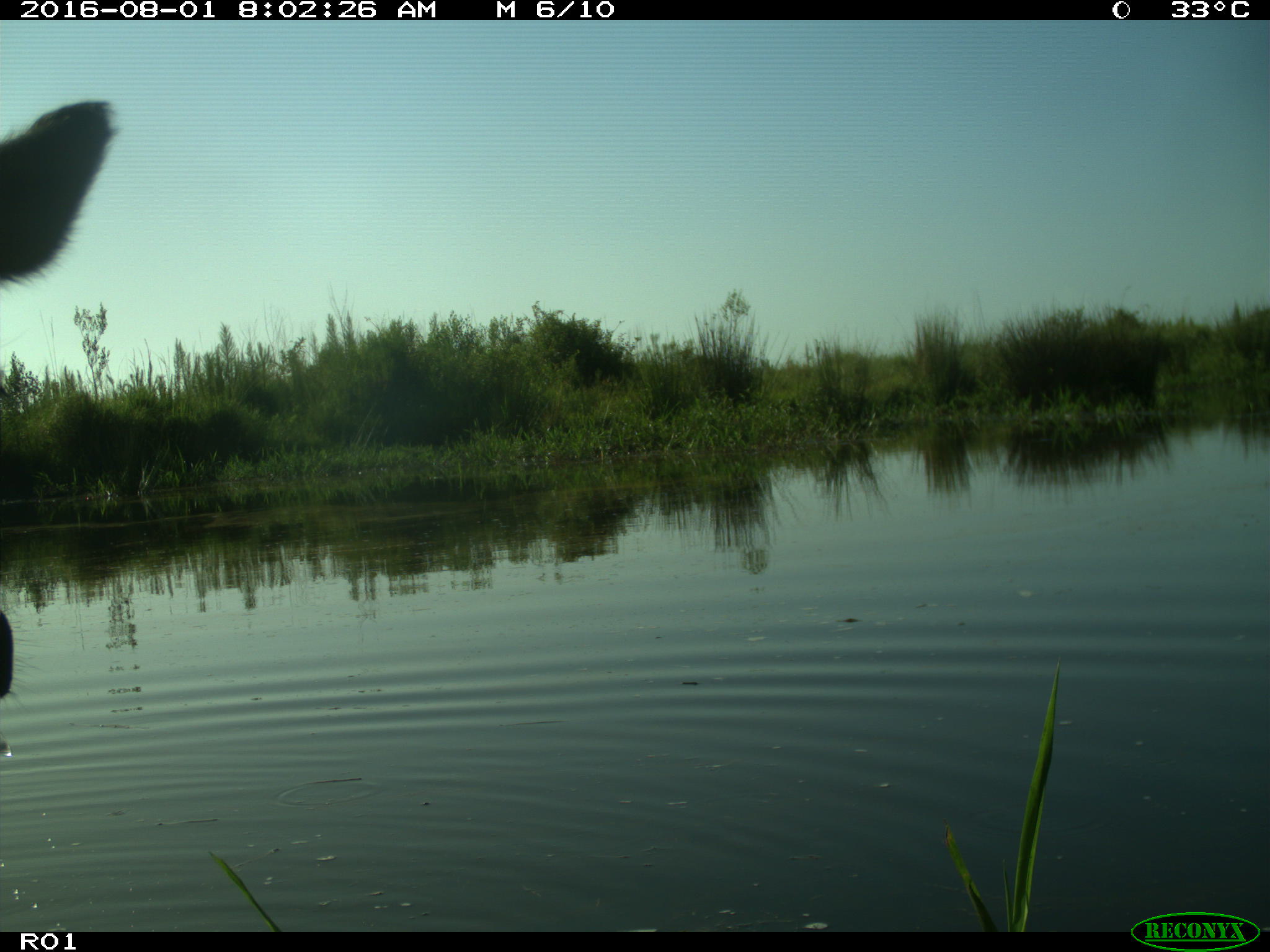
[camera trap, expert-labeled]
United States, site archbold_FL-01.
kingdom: Animalia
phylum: Chordata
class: Mammalia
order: Artiodactyla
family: Bovidae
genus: Bos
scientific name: Bos taurus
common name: domestic cow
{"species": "Bos taurus (domestic cow)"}